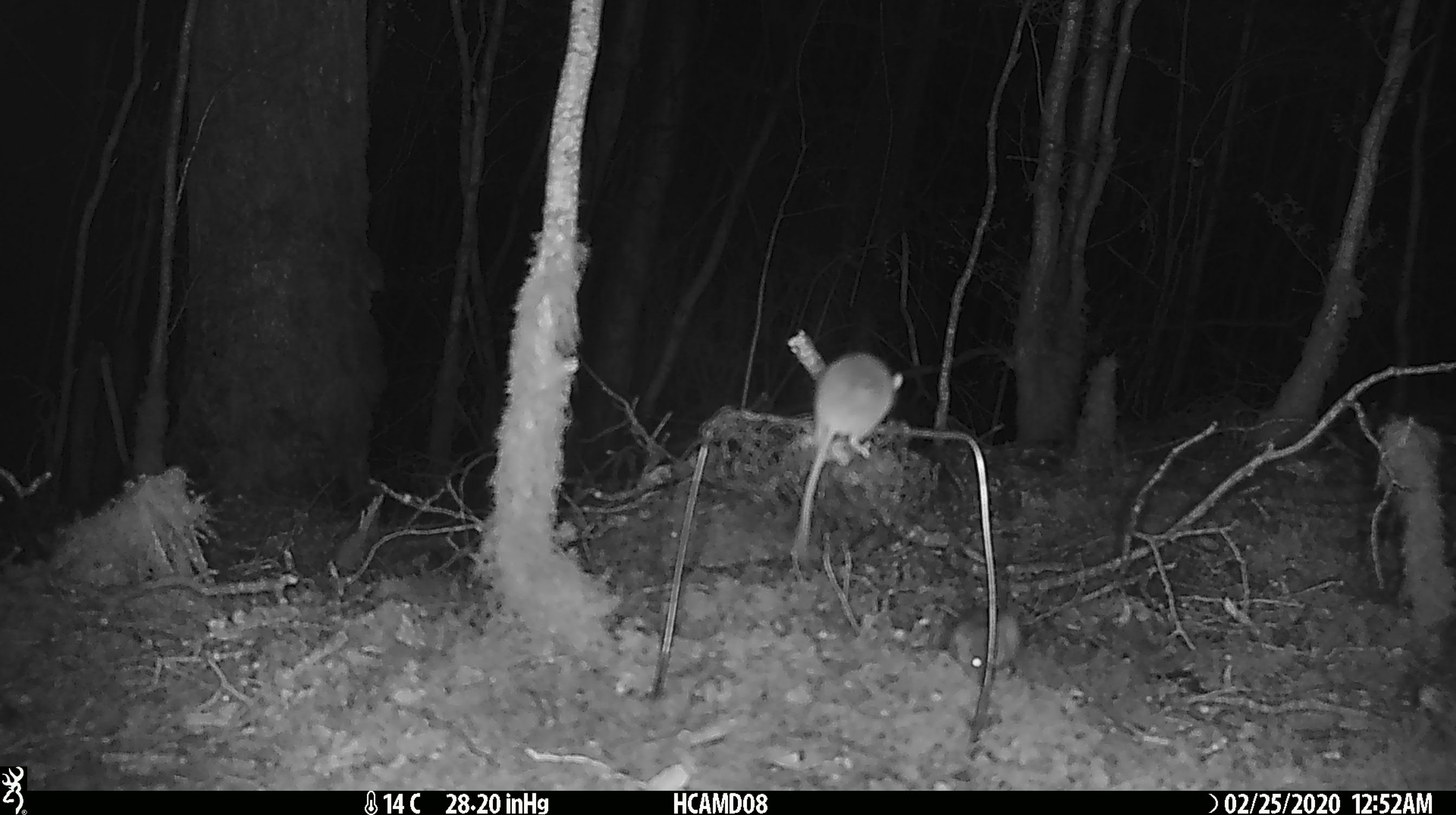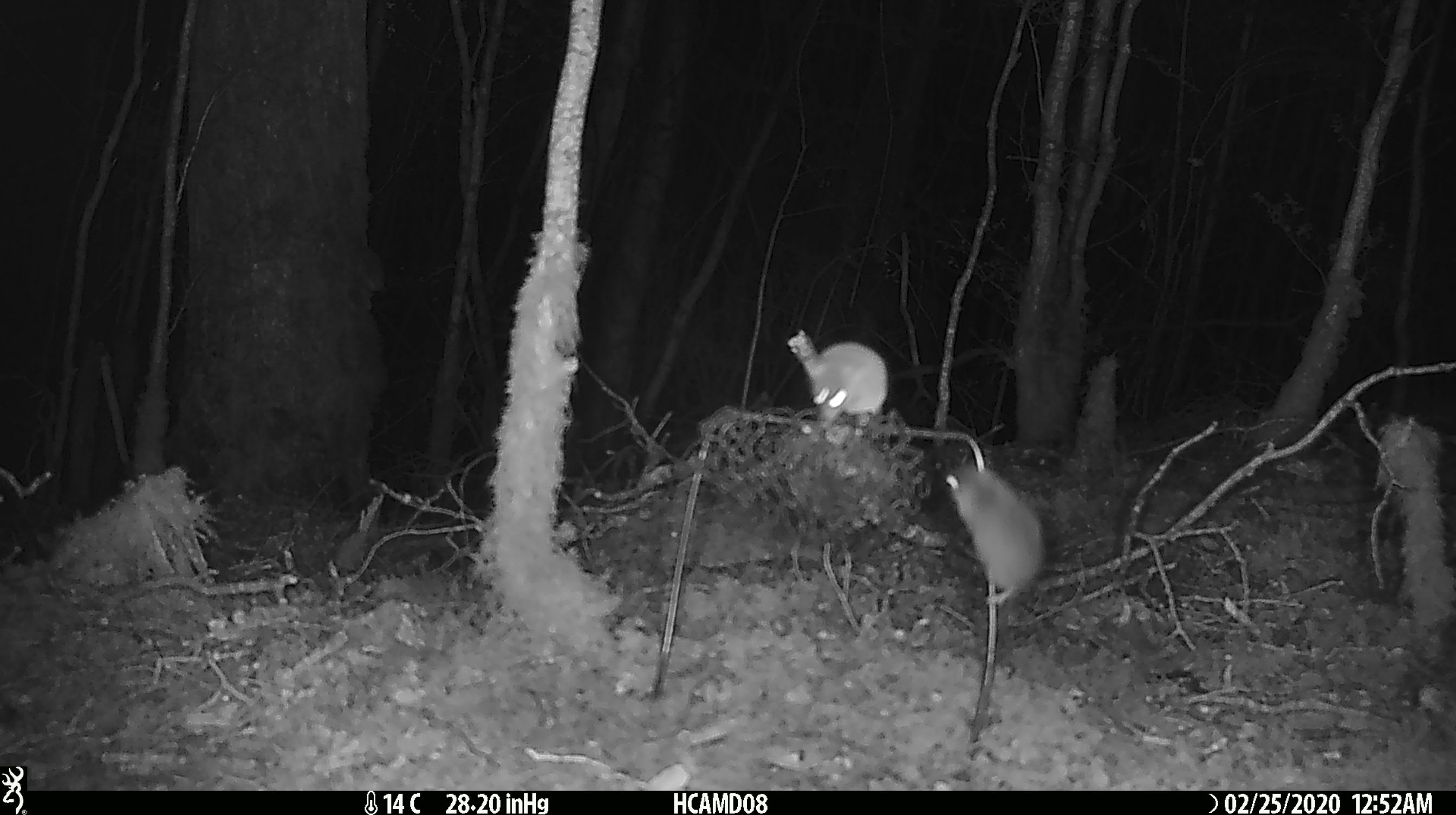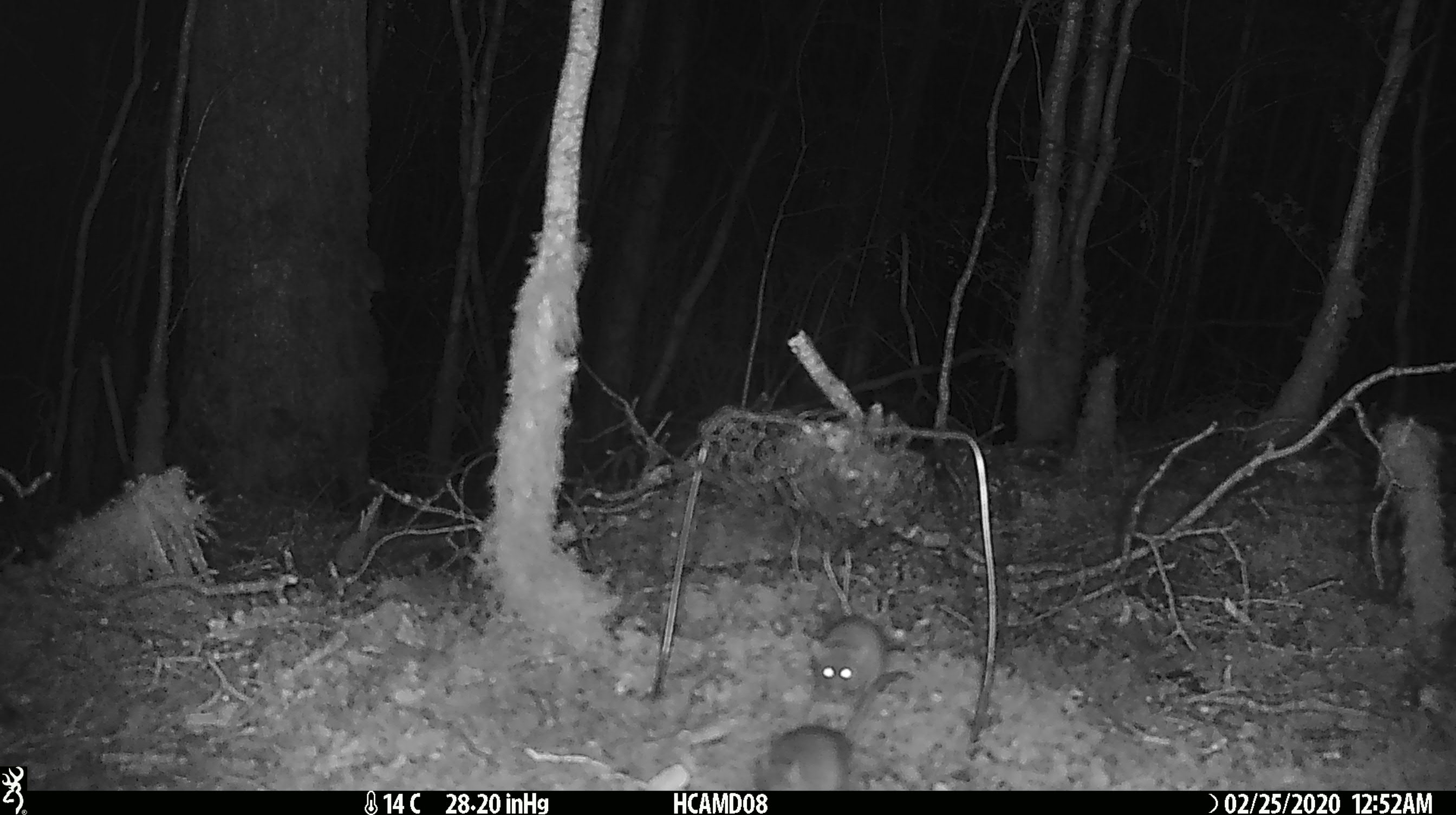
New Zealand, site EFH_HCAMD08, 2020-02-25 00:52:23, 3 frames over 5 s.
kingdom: Animalia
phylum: Chordata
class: Mammalia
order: Rodentia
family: Muridae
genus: Mus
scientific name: Mus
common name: mouse